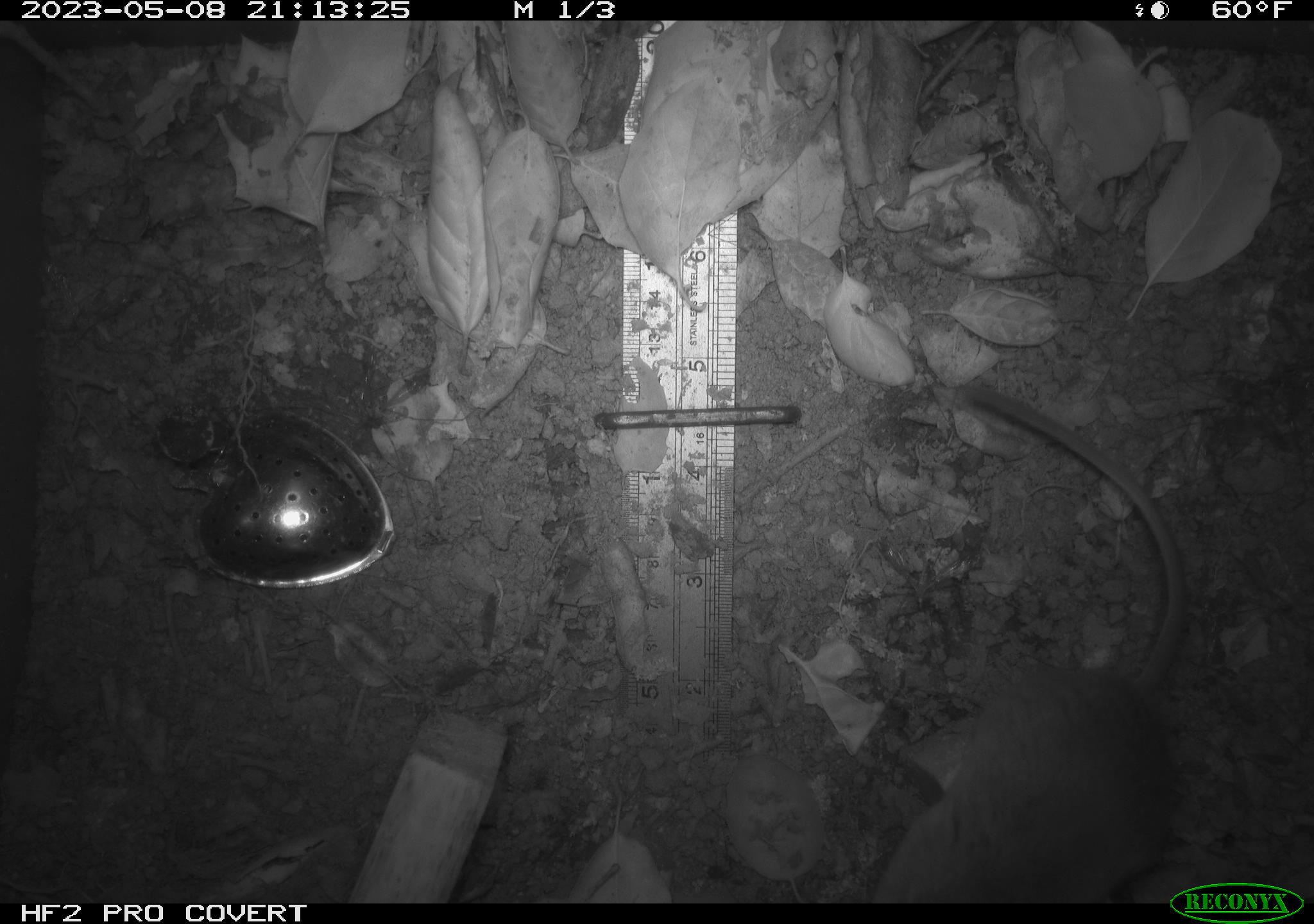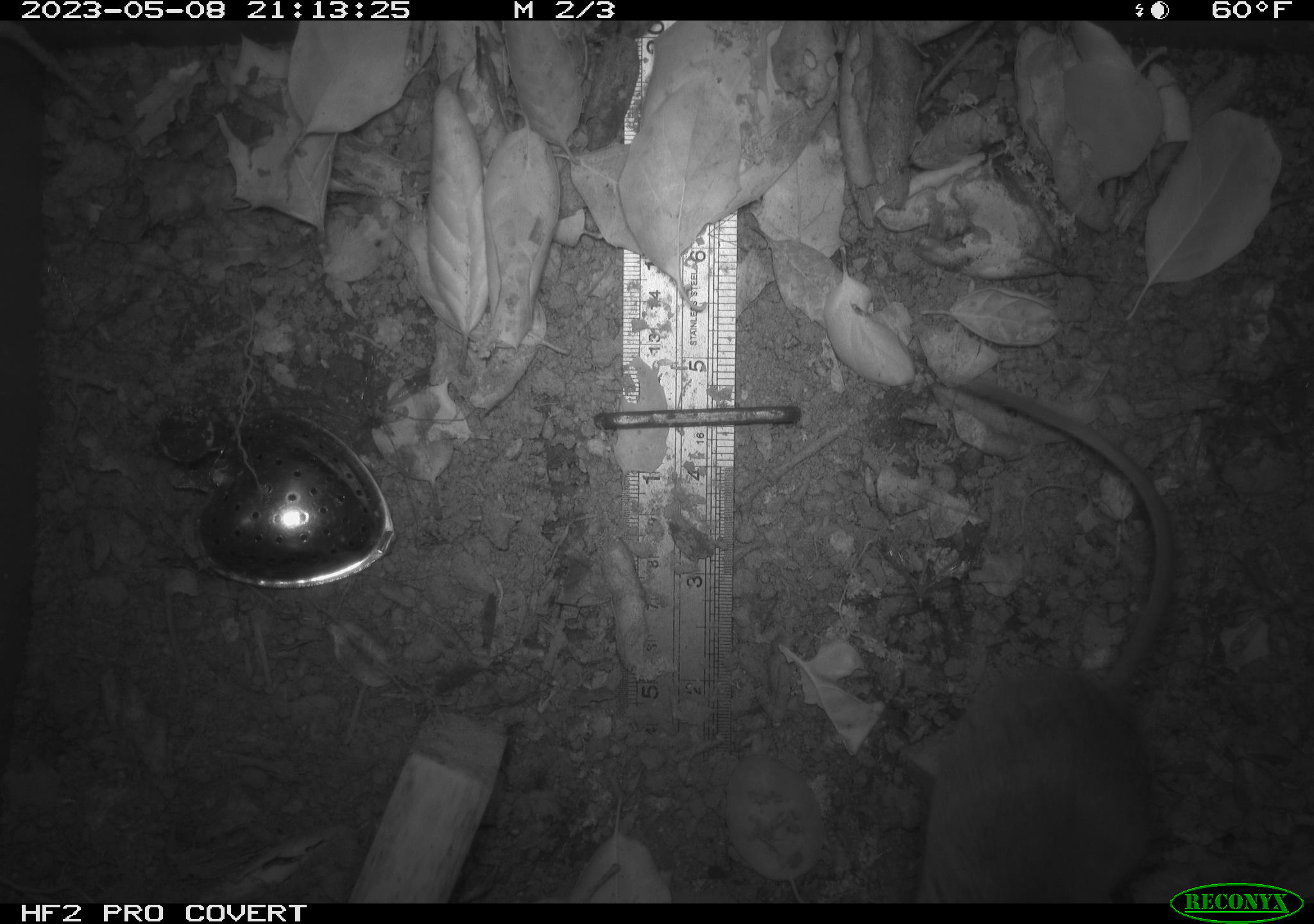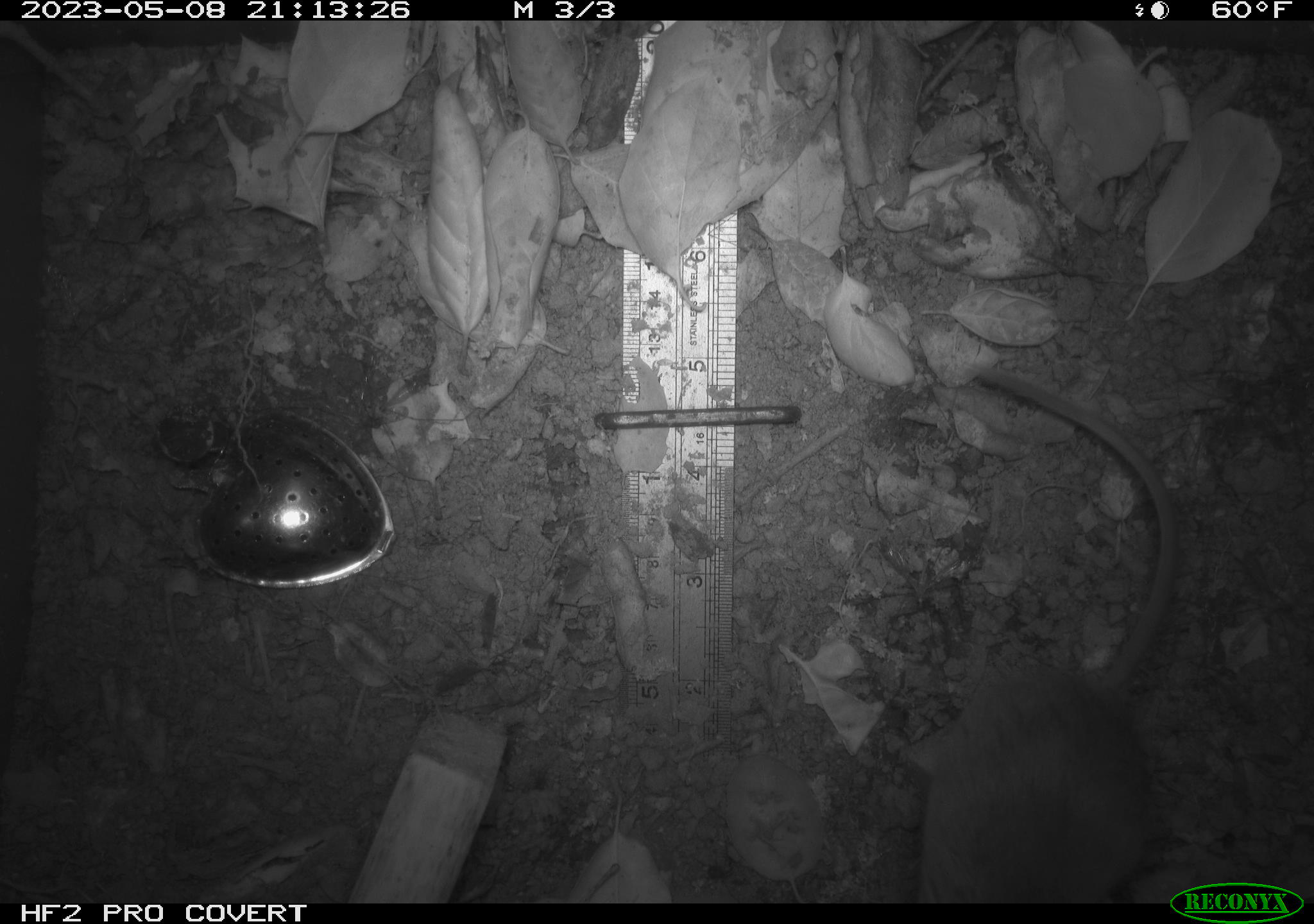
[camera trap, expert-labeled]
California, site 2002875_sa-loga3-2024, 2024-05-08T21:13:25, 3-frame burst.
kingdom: Animalia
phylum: Chordata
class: Mammalia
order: Rodentia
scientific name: Rodentia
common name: mouse species